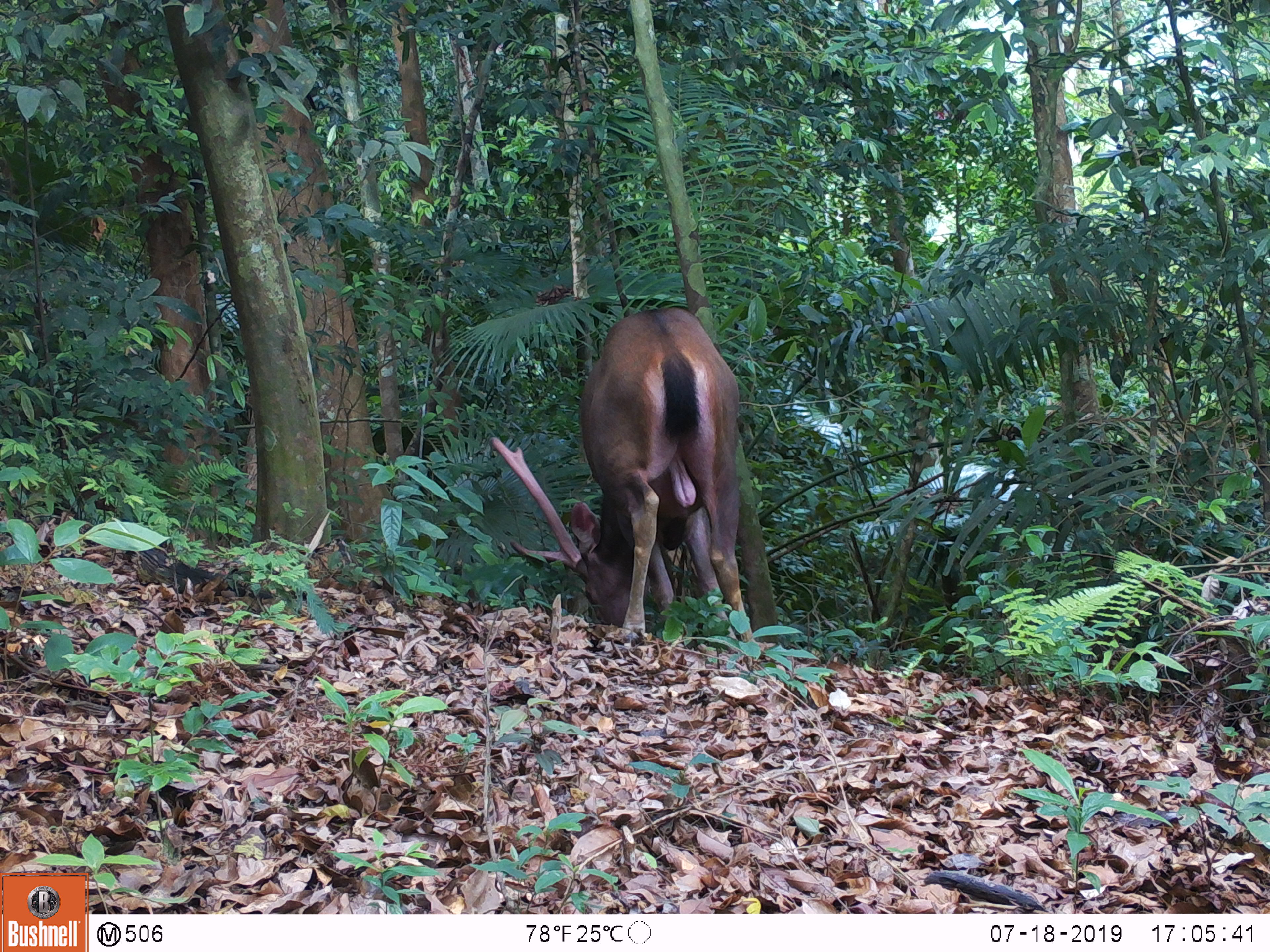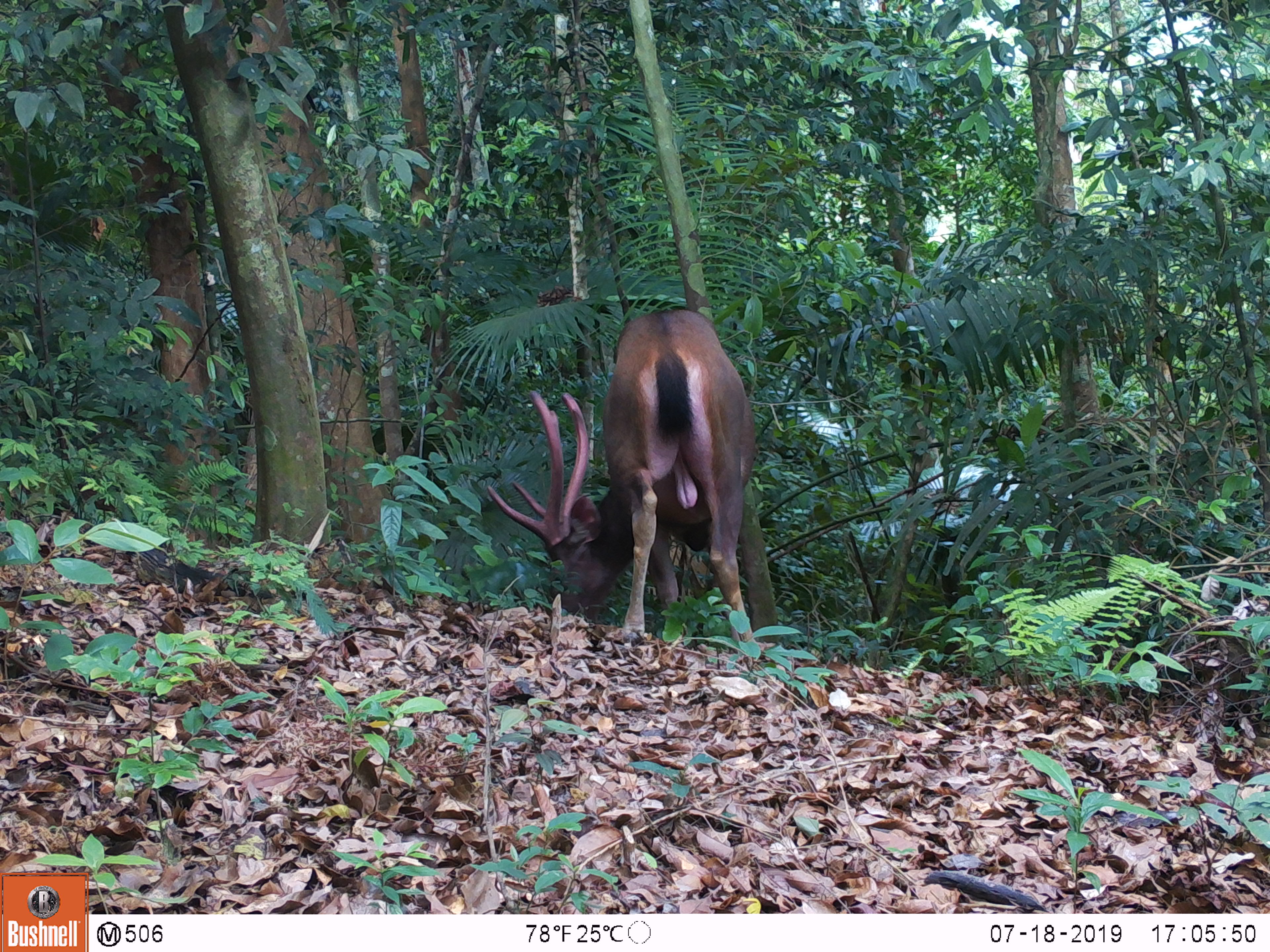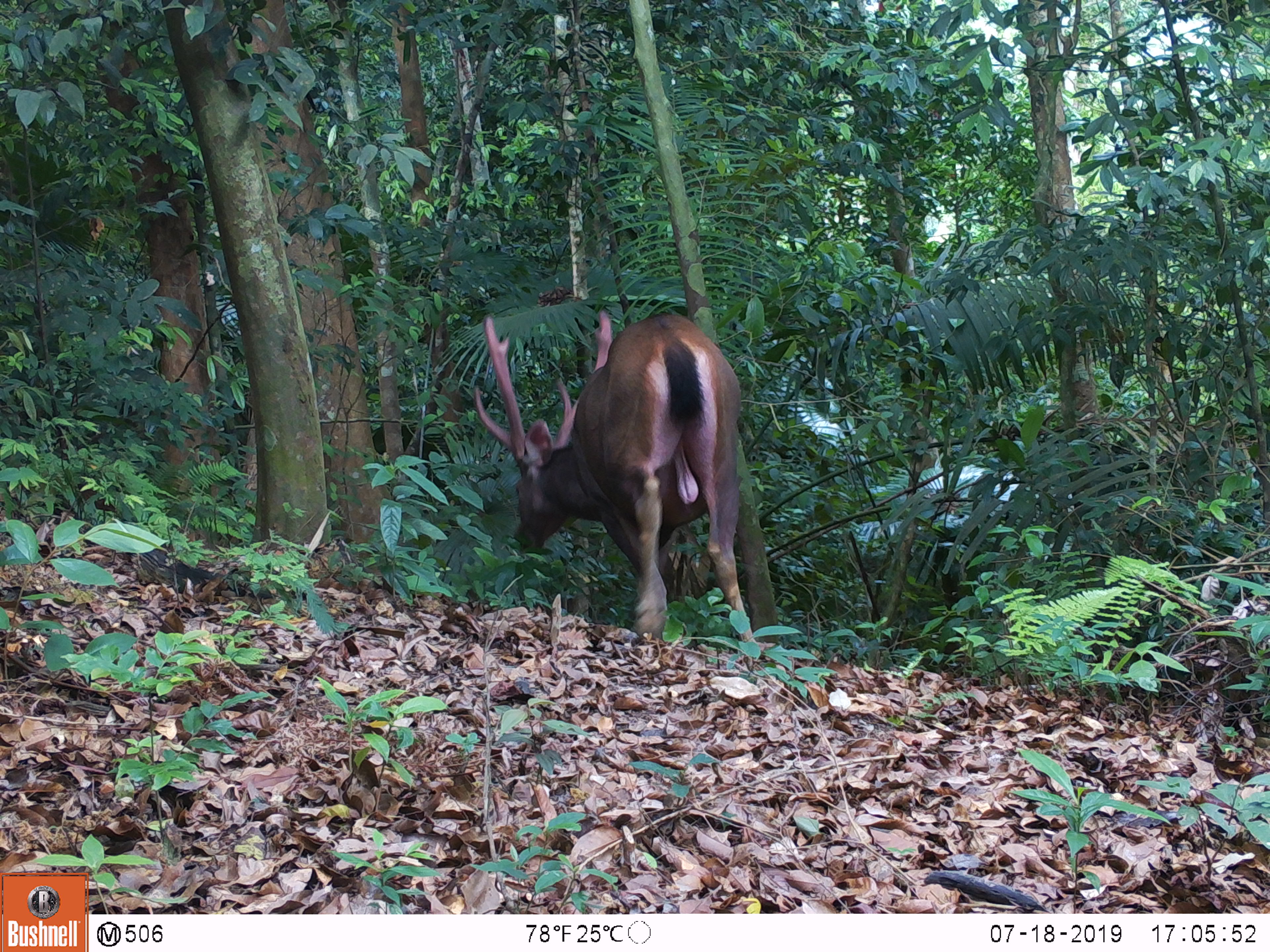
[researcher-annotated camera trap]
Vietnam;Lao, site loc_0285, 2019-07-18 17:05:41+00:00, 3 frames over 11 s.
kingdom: Animalia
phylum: Chordata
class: Mammalia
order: Artiodactyla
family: Cervidae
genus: Rusa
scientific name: Rusa unicolor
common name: sambar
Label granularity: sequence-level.